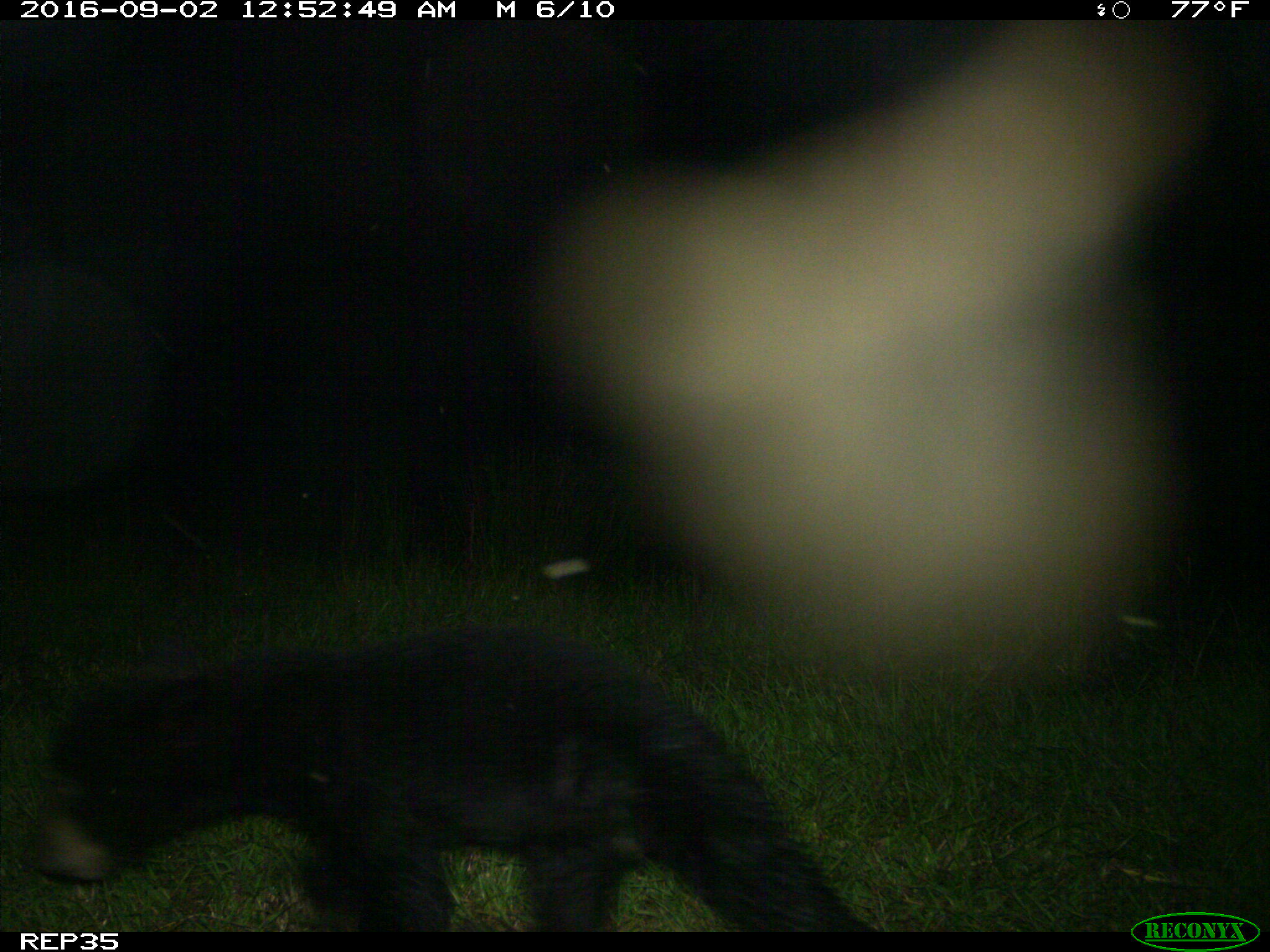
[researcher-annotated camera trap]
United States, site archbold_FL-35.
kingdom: Animalia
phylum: Chordata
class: Mammalia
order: Carnivora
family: Ursidae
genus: Ursus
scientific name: Ursus americanus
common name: american black bear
Ursus americanus (american black bear).